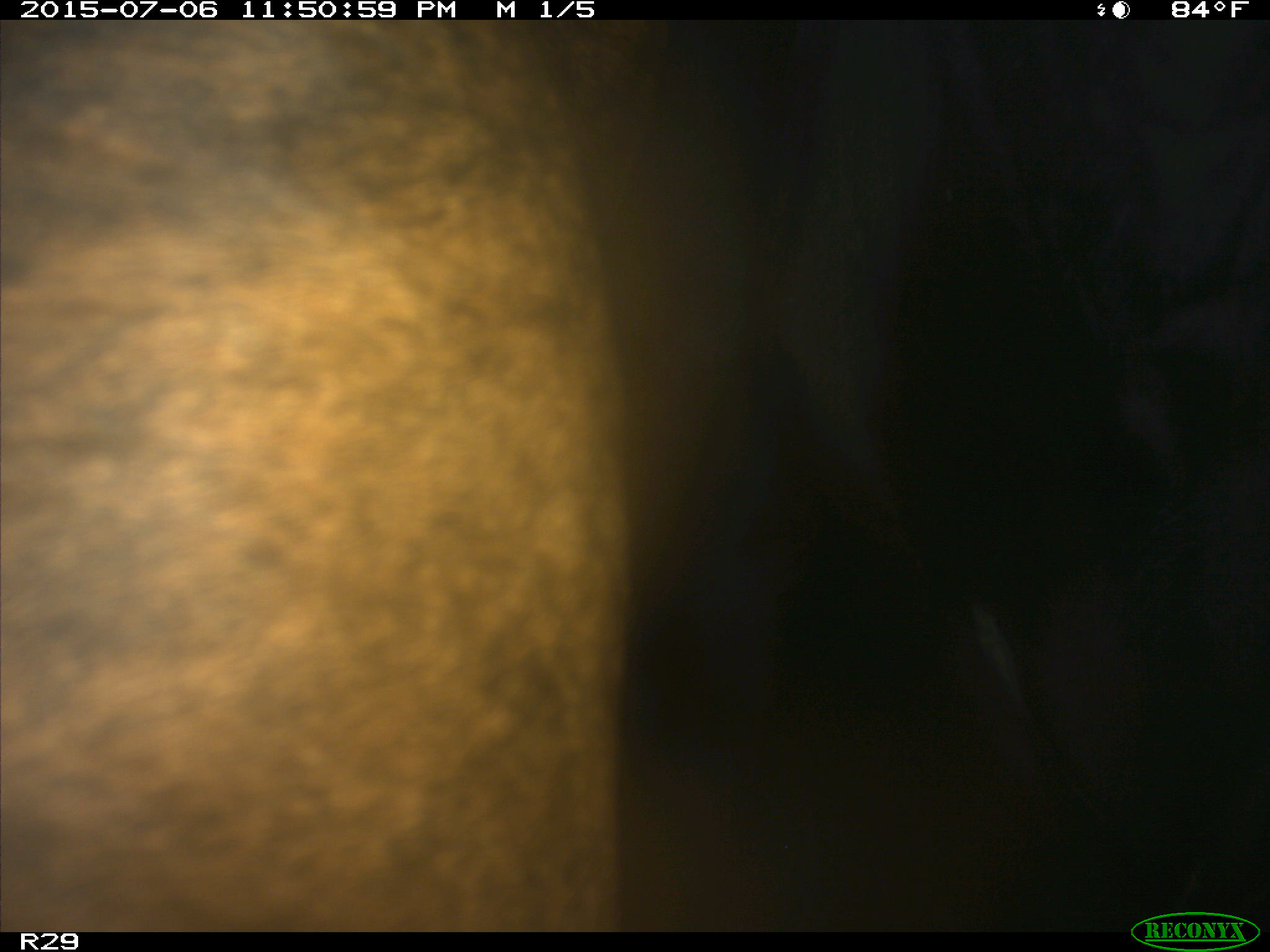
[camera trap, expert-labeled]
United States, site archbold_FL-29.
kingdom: Animalia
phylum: Chordata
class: Mammalia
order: Artiodactyla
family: Bovidae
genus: Bos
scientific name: Bos taurus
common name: domestic cow